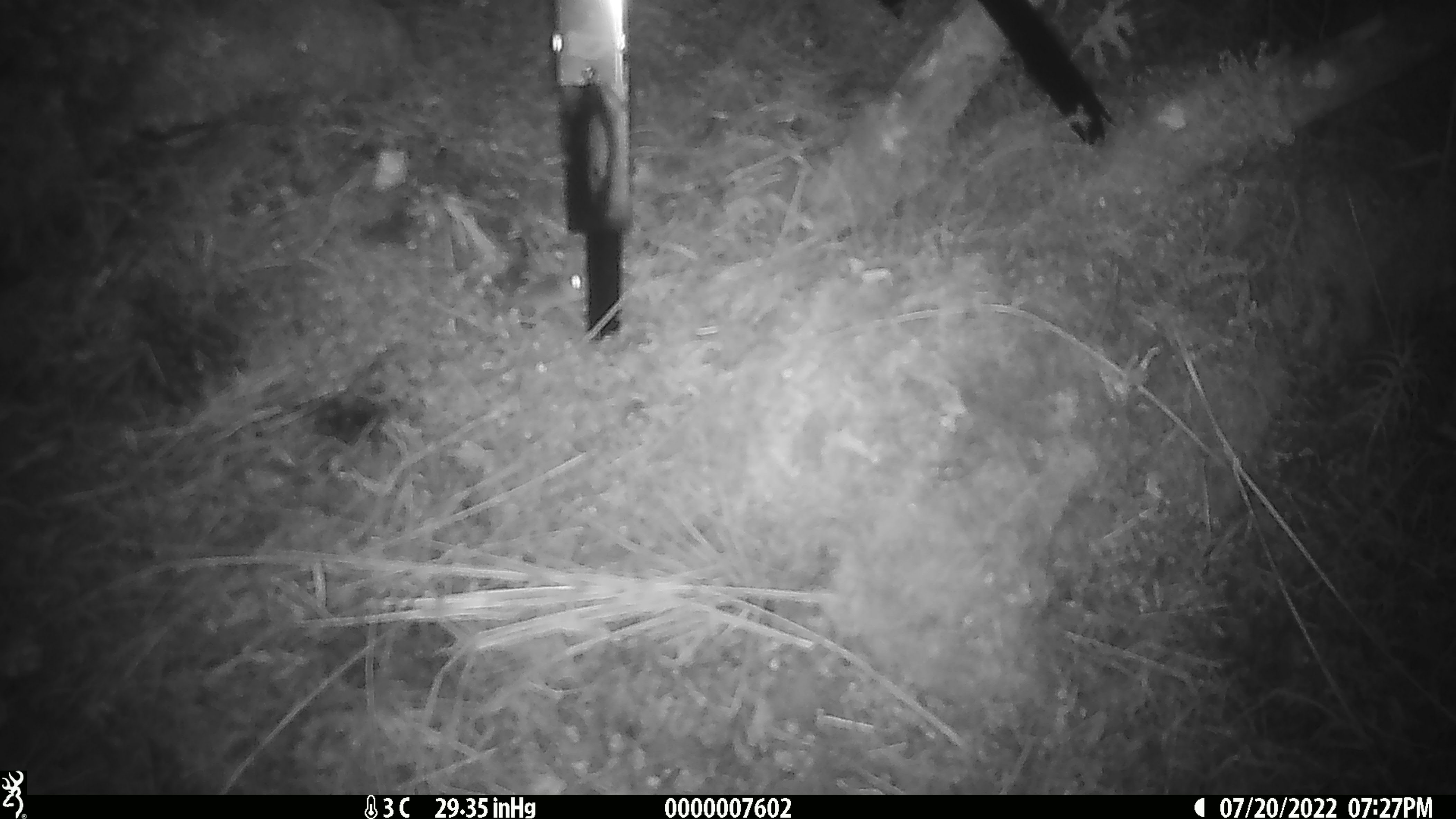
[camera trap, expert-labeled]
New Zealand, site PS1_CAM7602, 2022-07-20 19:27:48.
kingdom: Animalia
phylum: Chordata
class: Mammalia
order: Rodentia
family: Muridae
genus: Mus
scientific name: Mus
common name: mouse